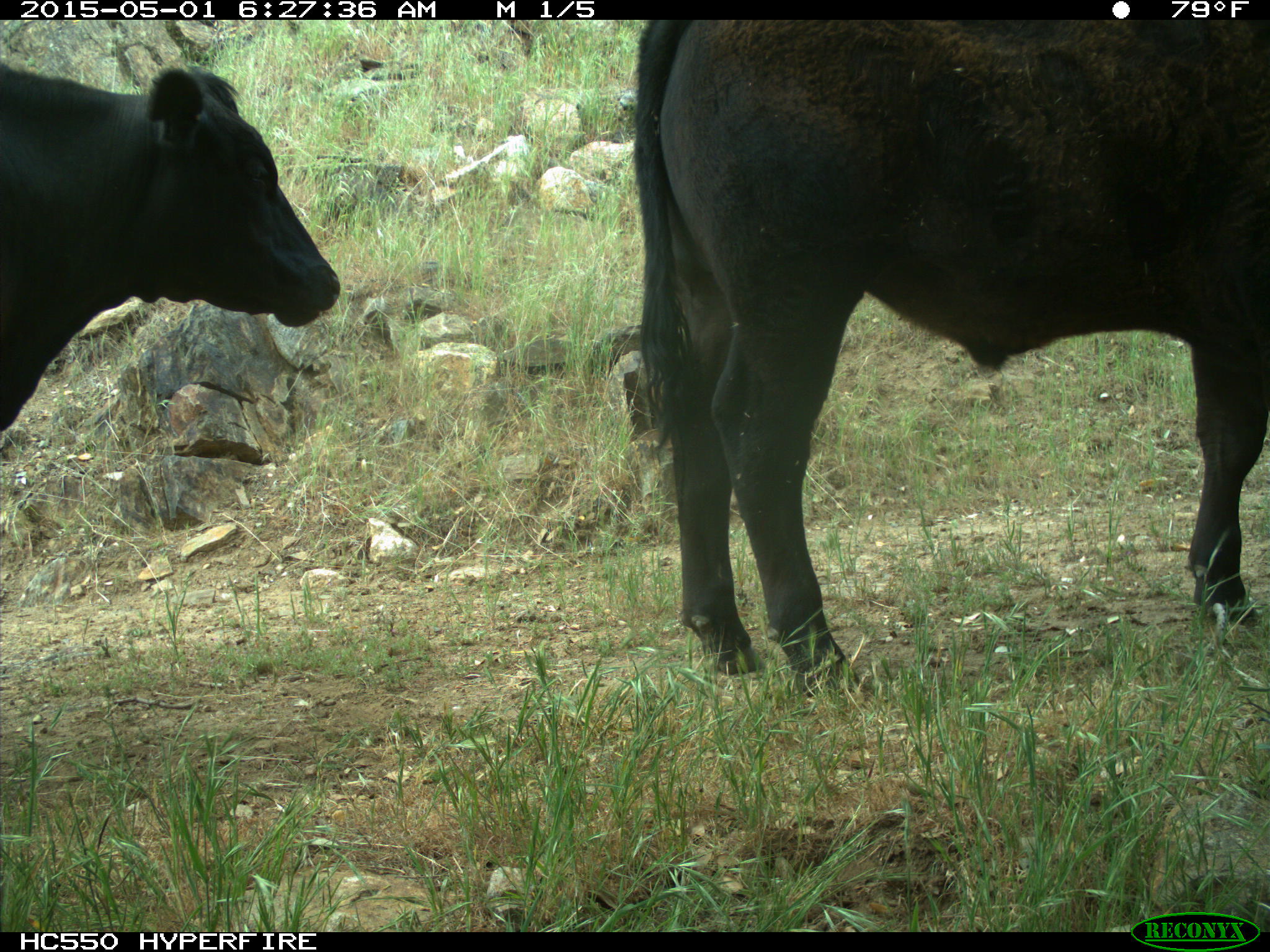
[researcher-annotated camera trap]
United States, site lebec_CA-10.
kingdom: Animalia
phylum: Chordata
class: Mammalia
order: Artiodactyla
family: Bovidae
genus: Bos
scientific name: Bos taurus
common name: domestic cow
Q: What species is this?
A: Bos taurus (domestic cow).